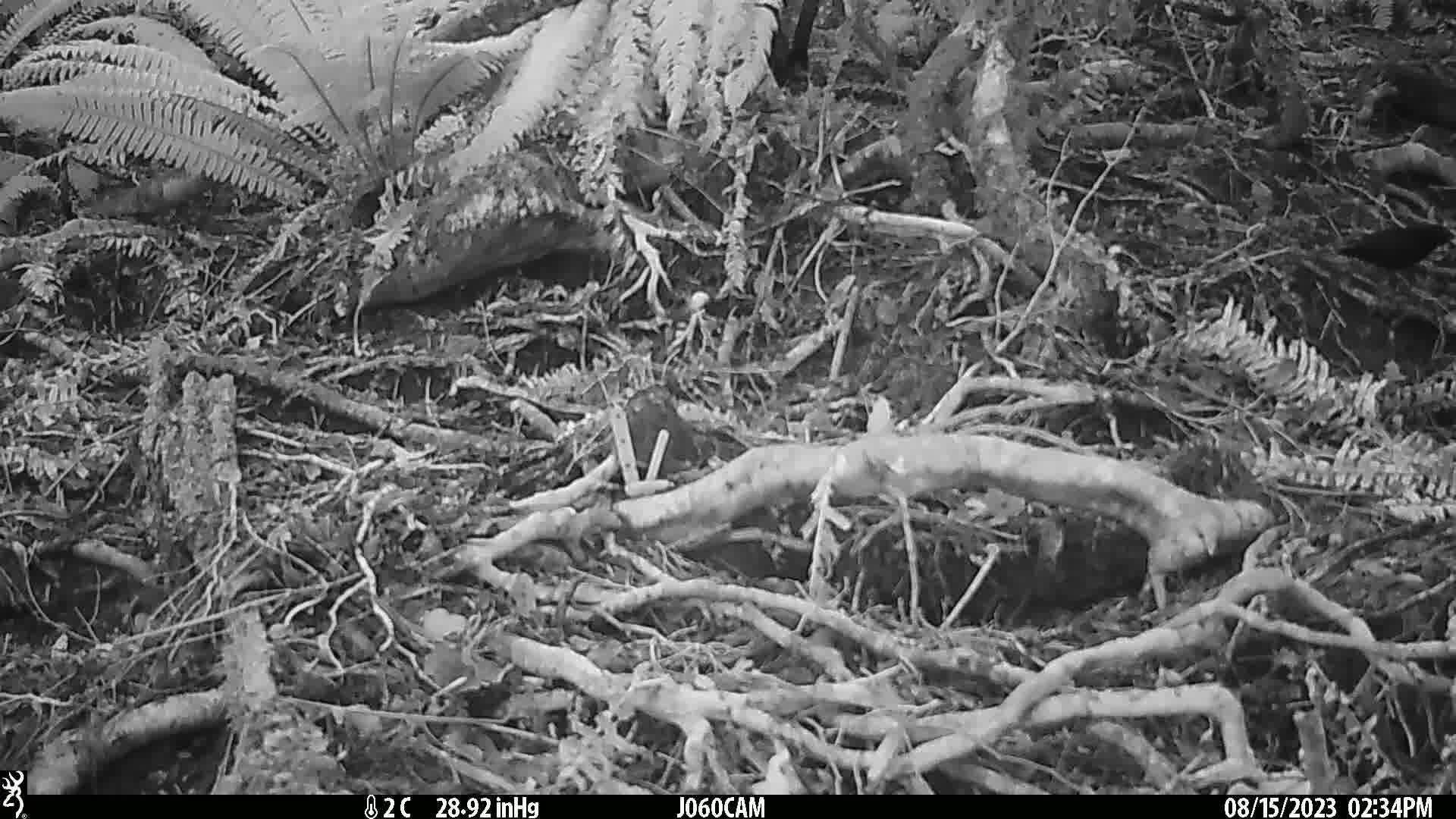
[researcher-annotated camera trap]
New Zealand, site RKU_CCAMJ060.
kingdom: Animalia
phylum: Chordata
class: Aves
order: Passeriformes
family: Turdidae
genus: Turdus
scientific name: Turdus merula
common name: eurasian blackbird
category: blackbird